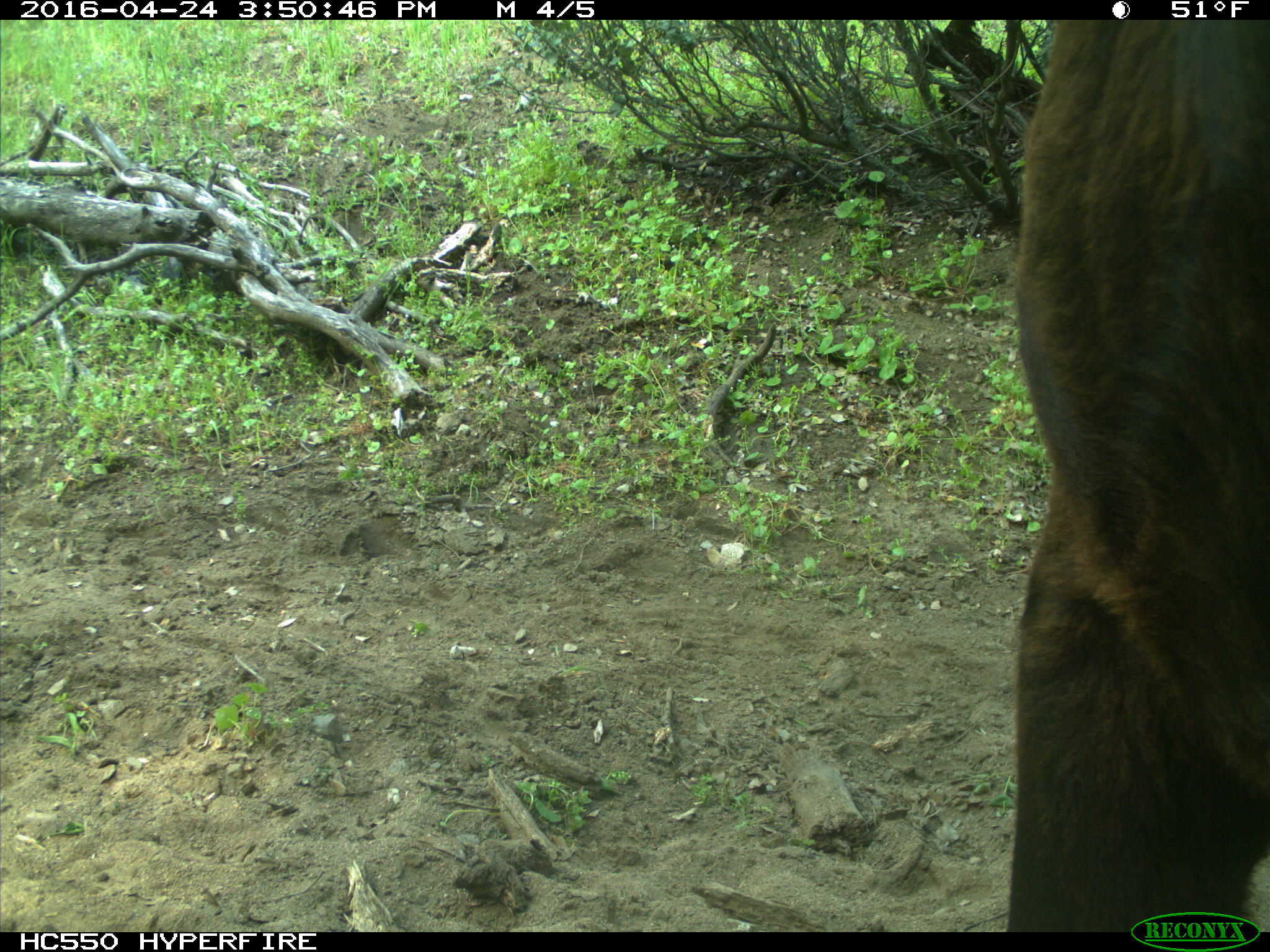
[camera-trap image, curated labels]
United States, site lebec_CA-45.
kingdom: Animalia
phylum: Chordata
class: Mammalia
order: Artiodactyla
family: Bovidae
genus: Bos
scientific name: Bos taurus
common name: domestic cow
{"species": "Bos taurus (domestic cow)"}